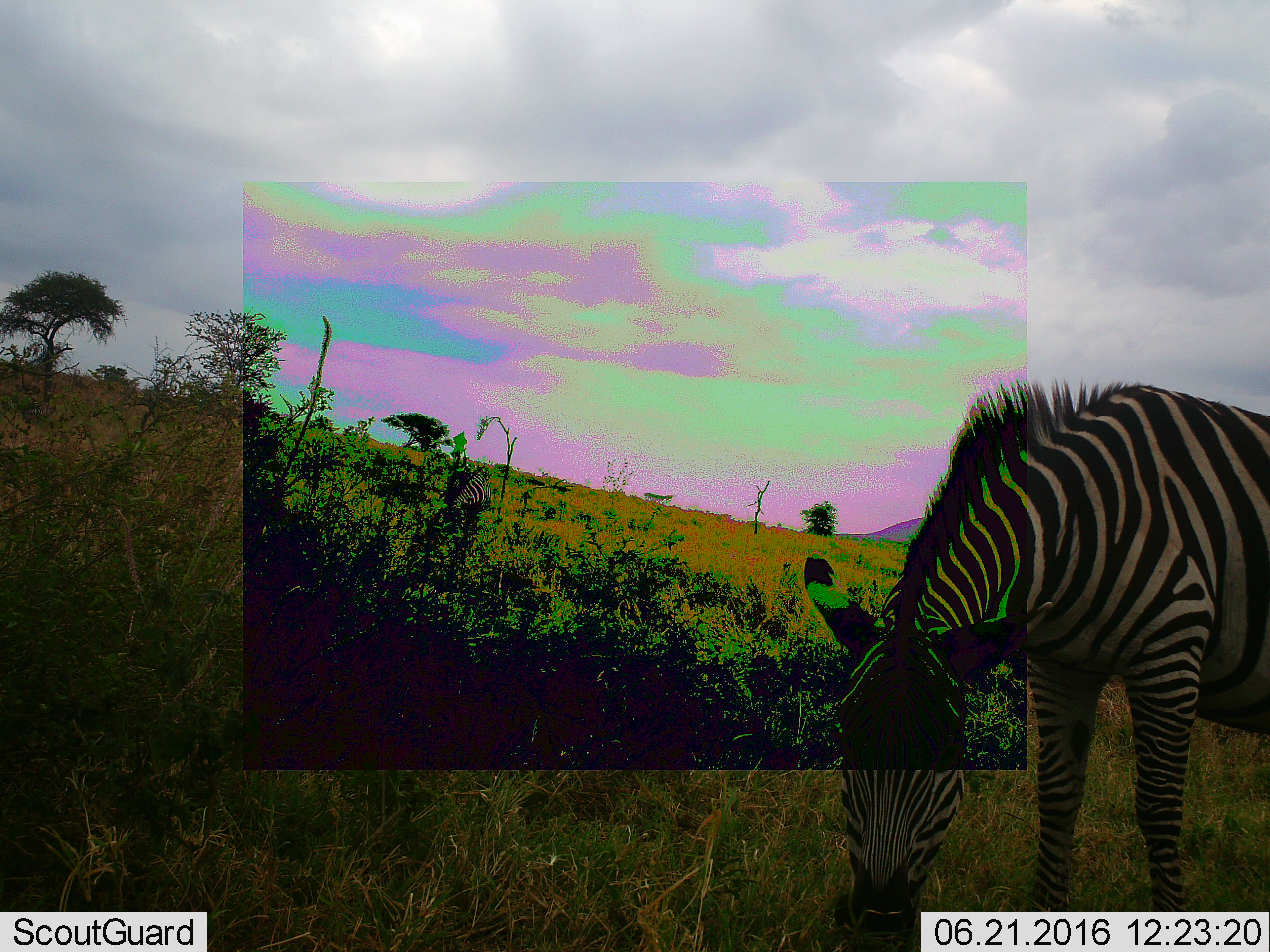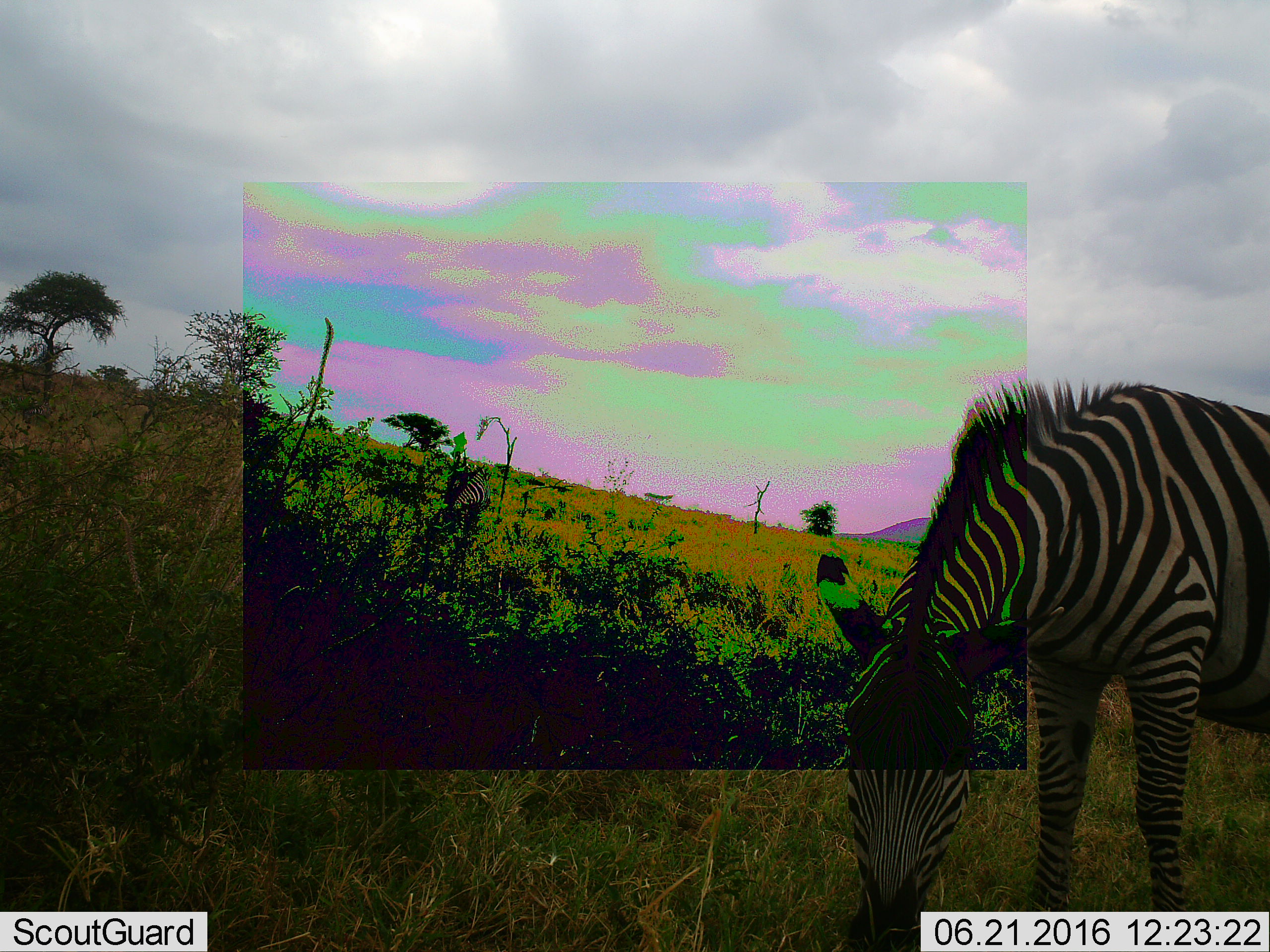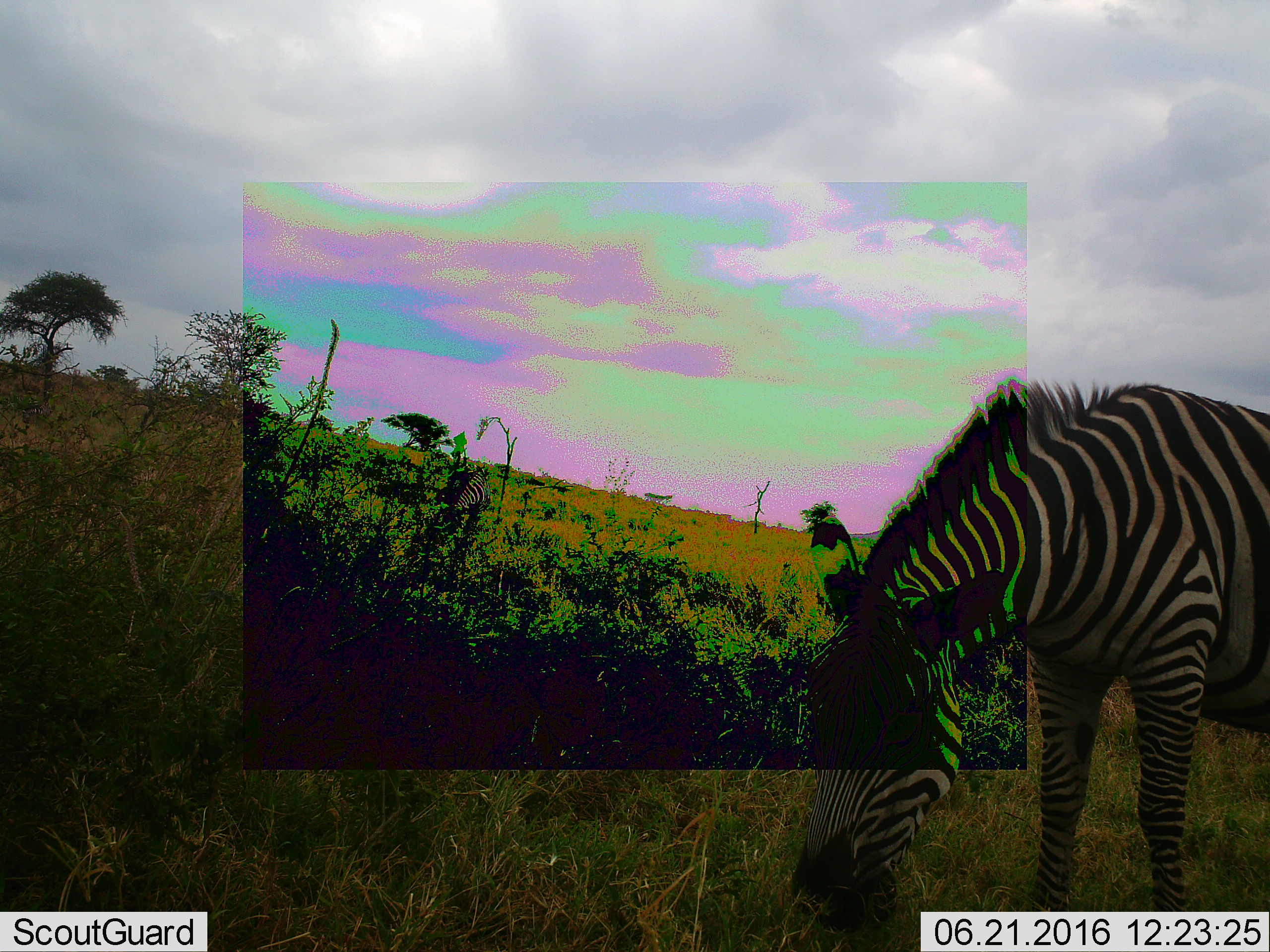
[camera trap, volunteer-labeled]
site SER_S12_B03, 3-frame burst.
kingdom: Animalia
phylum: Chordata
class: Mammalia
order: Perissodactyla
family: Equidae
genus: Equus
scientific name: Equus quagga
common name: plains zebra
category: zebraplains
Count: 2.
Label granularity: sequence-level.